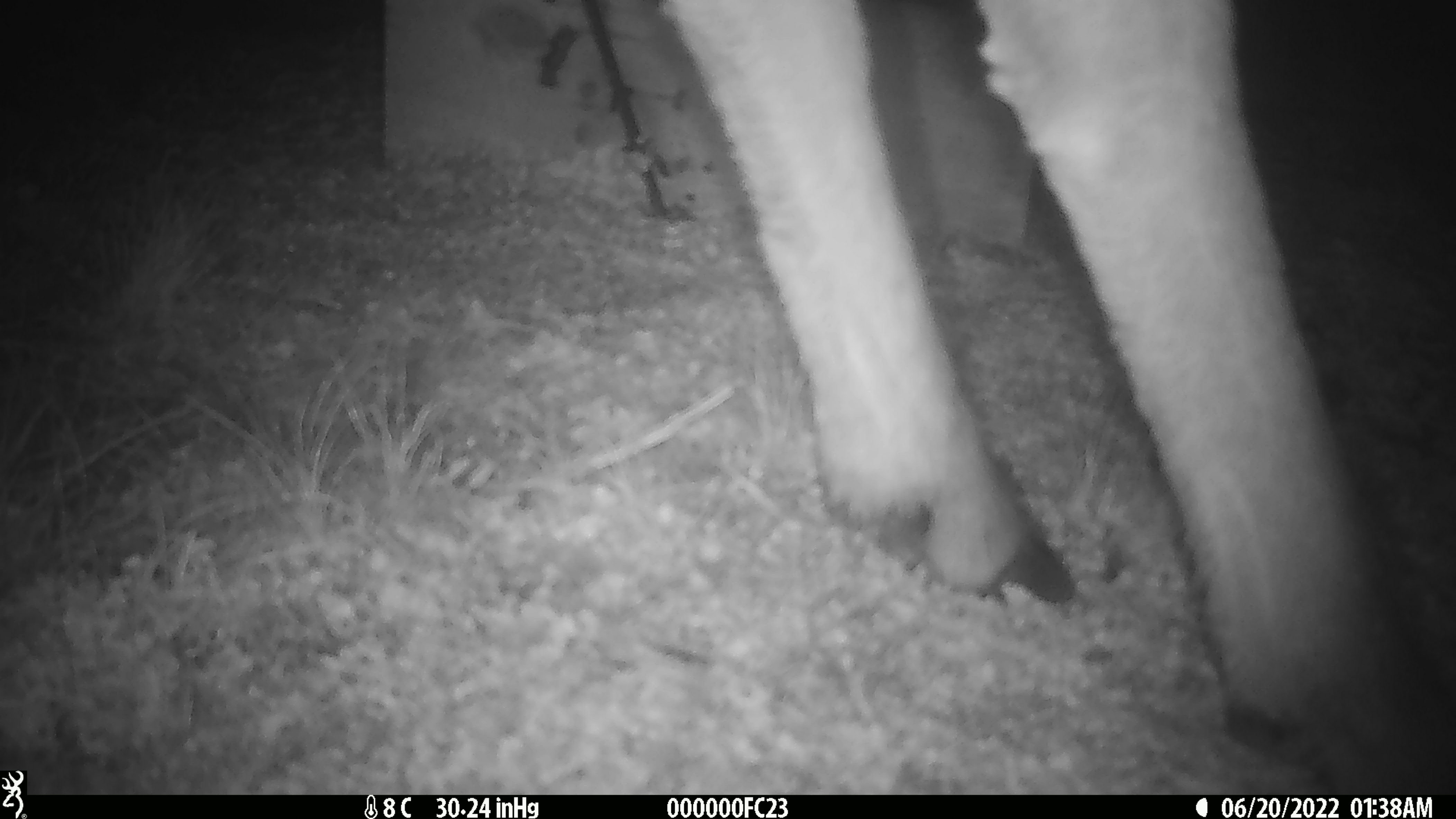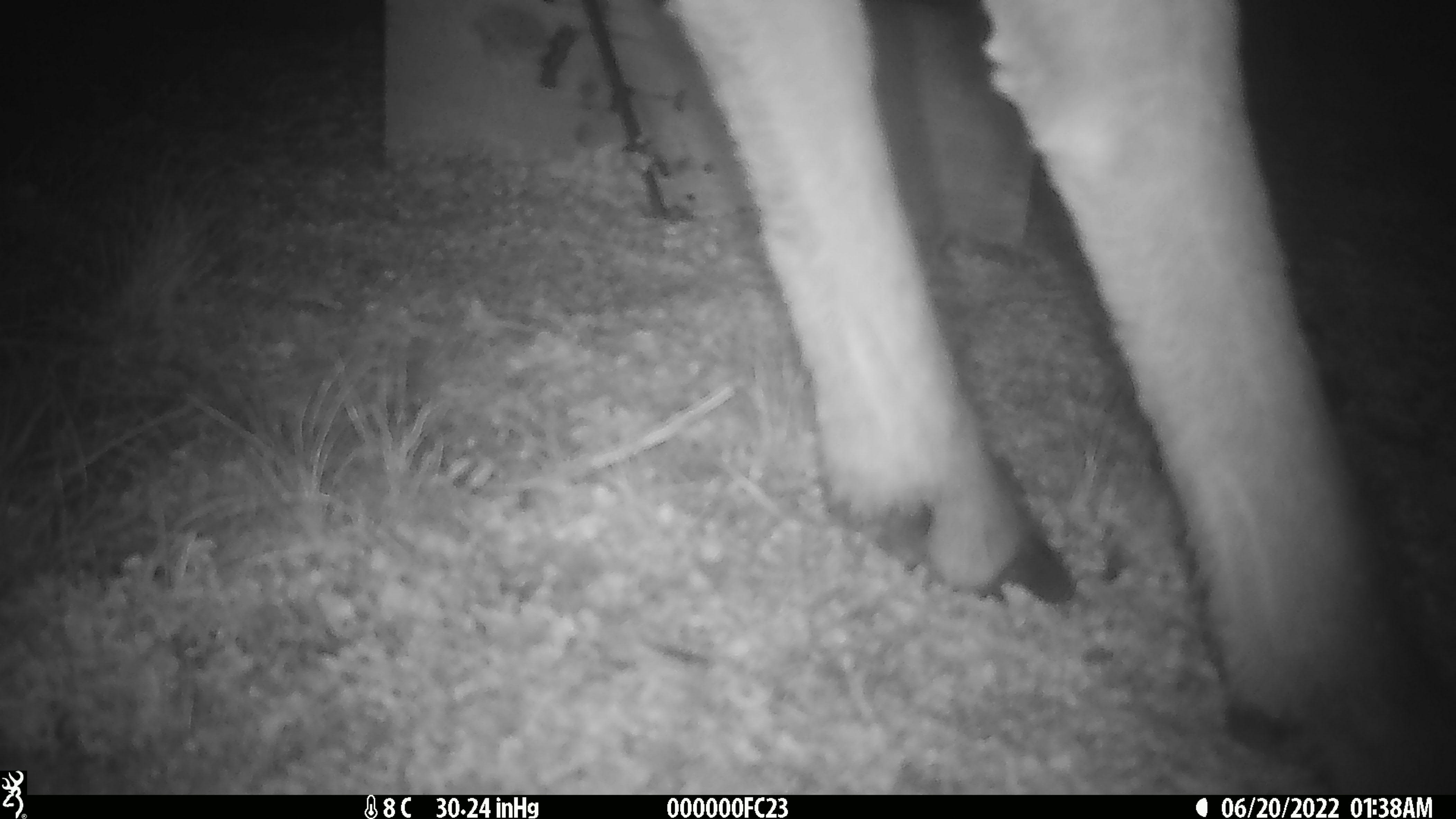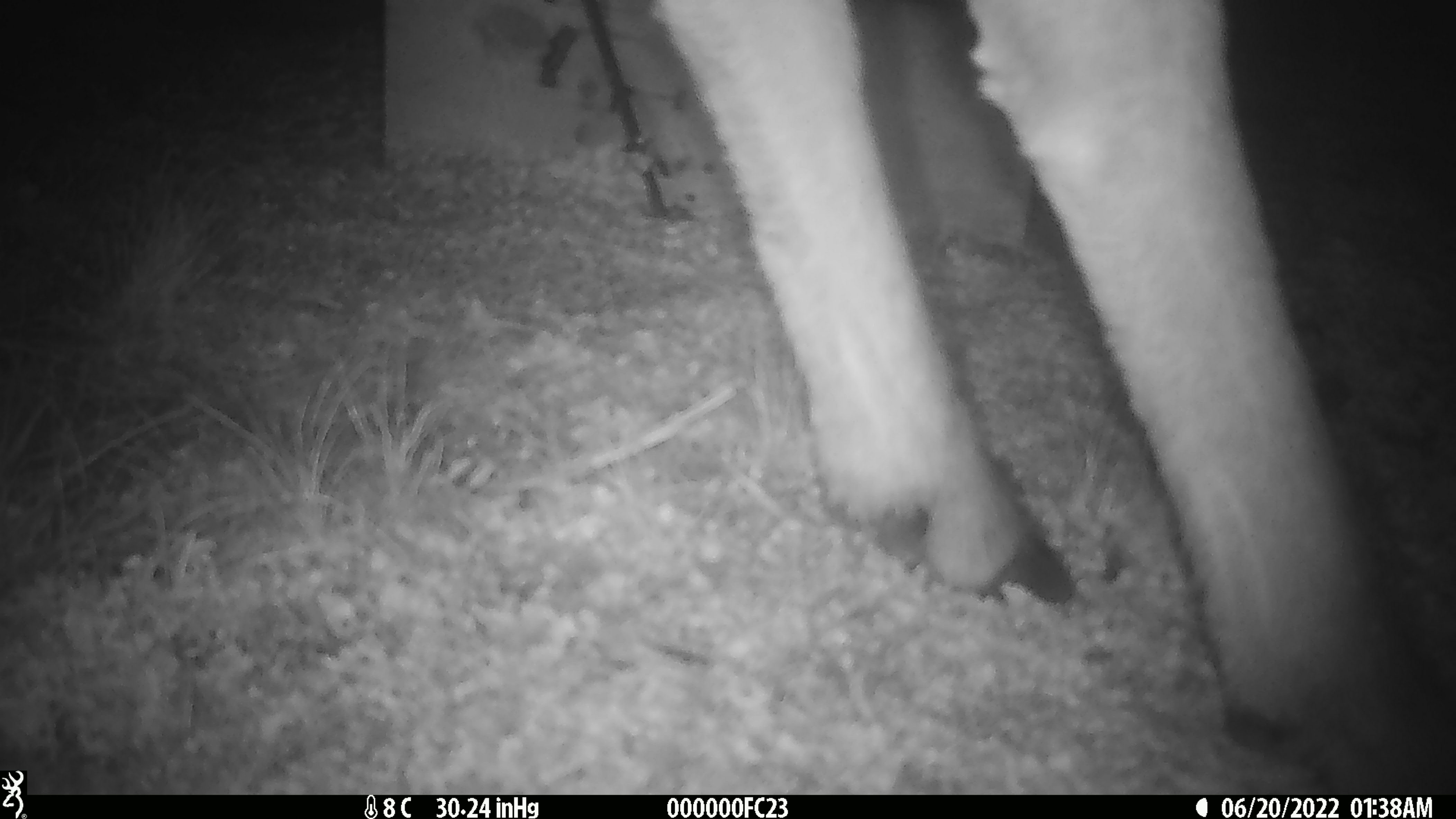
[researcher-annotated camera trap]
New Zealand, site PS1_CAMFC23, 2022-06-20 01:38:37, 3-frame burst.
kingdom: Animalia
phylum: Chordata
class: Mammalia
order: Artiodactyla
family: Cervidae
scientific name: Cervidae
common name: deer